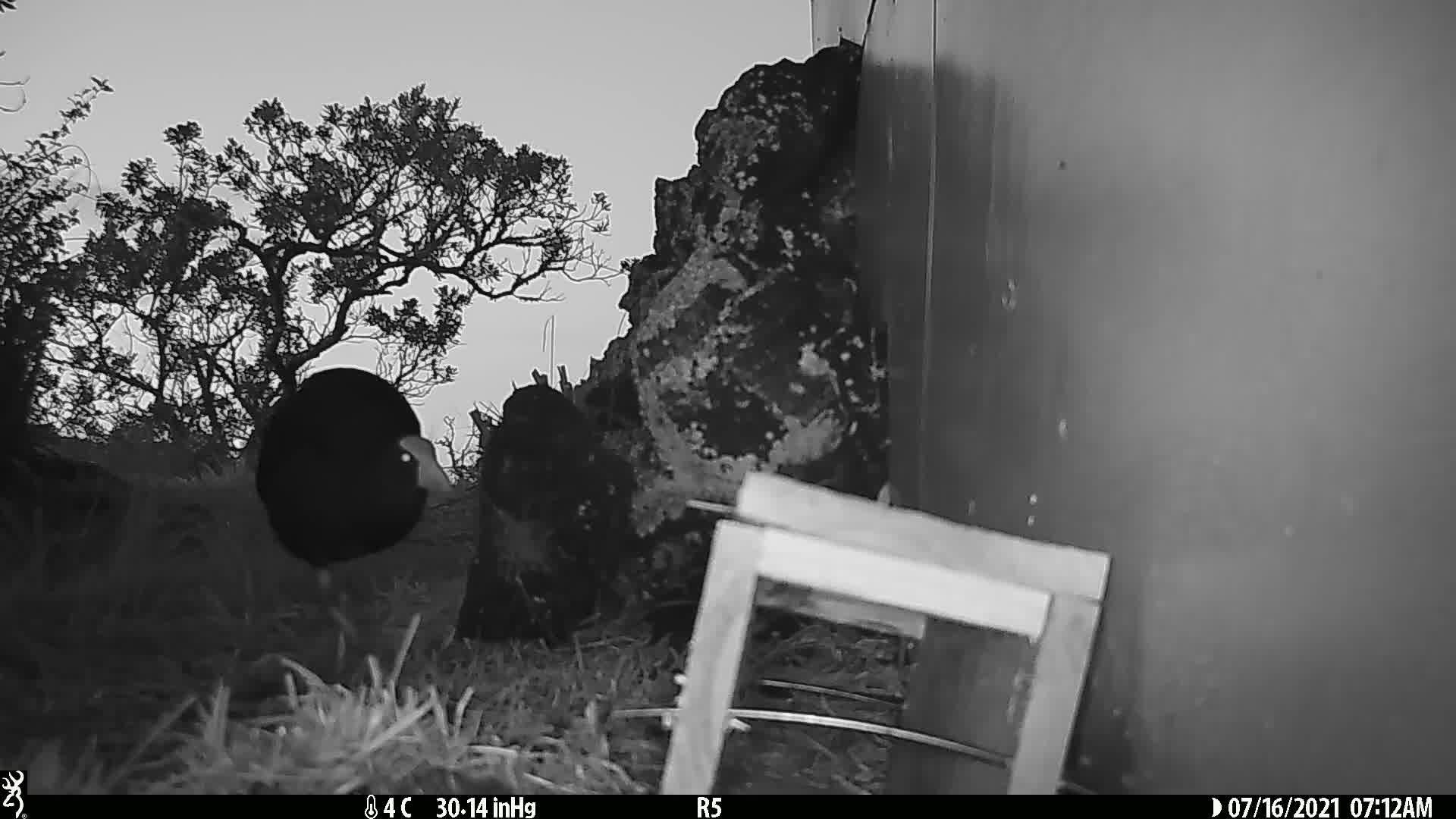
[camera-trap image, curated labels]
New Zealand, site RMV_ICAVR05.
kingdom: Animalia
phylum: Chordata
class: Aves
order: Gruiformes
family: Rallidae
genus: Porphyrio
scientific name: Porphyrio melanotus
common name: australasian swamphen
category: pukeko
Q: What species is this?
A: Pukeko (australasian swamphen) (Porphyrio melanotus).